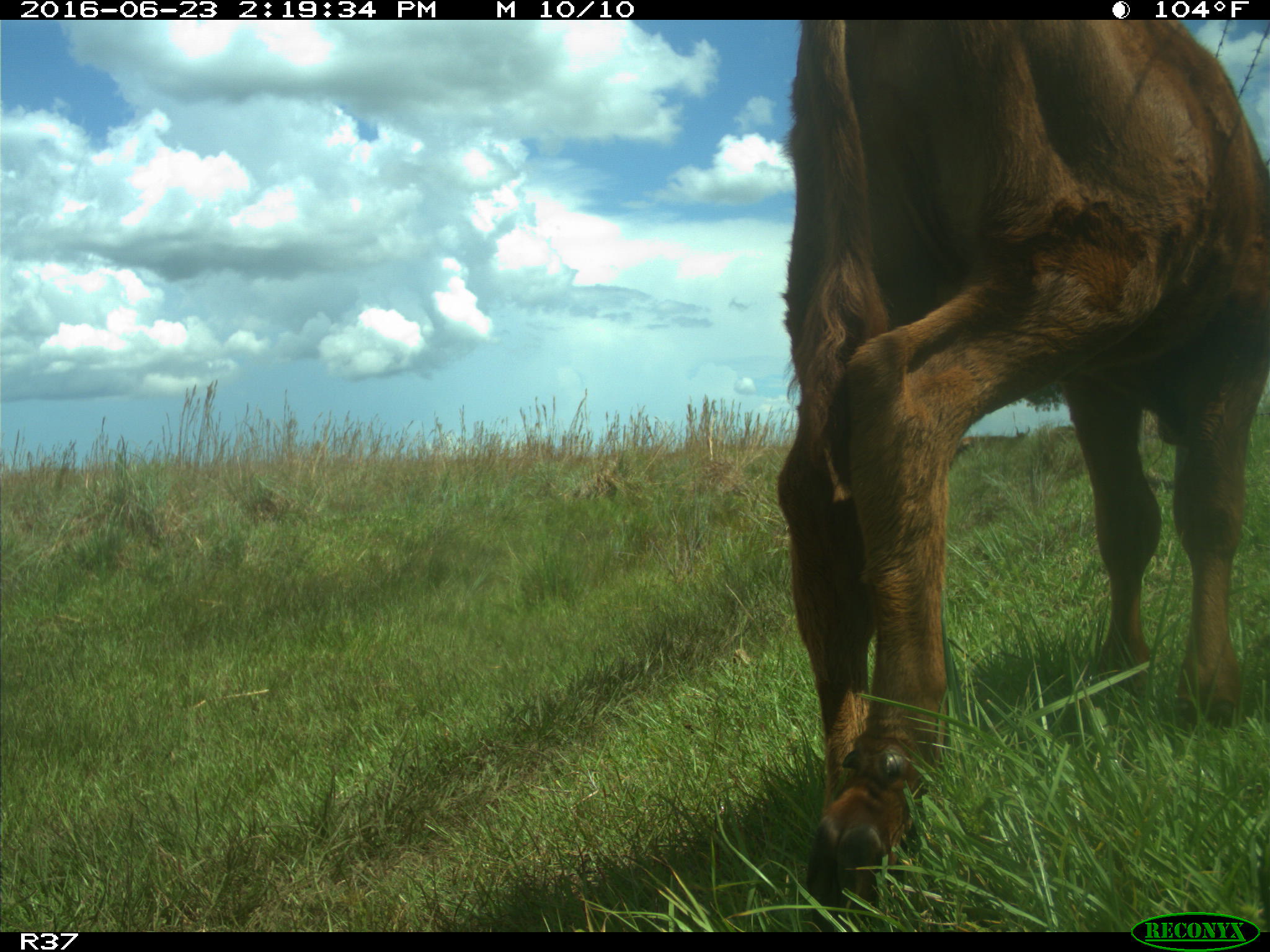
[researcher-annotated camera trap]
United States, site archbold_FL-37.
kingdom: Animalia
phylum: Chordata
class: Mammalia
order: Artiodactyla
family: Bovidae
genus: Bos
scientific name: Bos taurus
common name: domestic cow